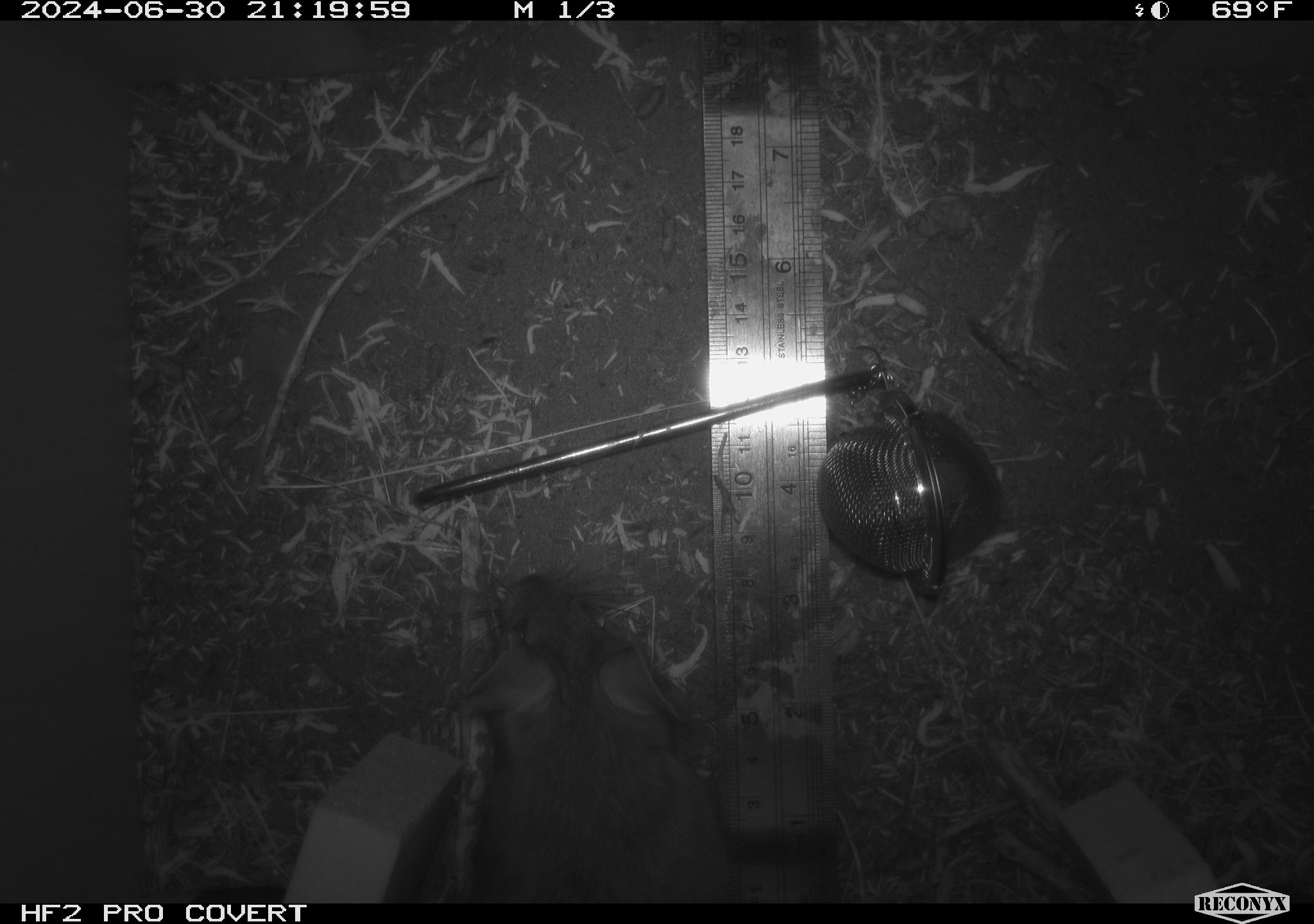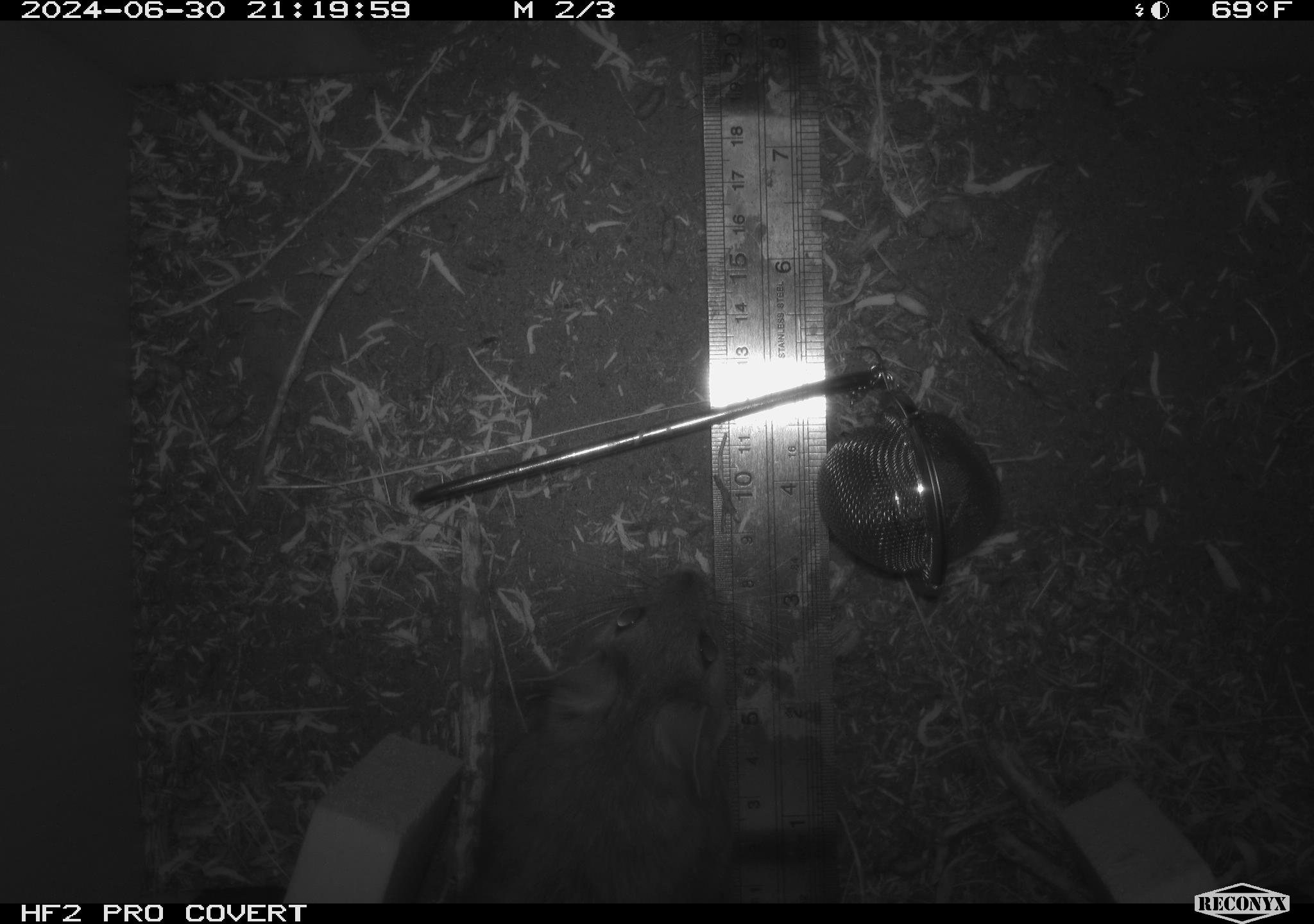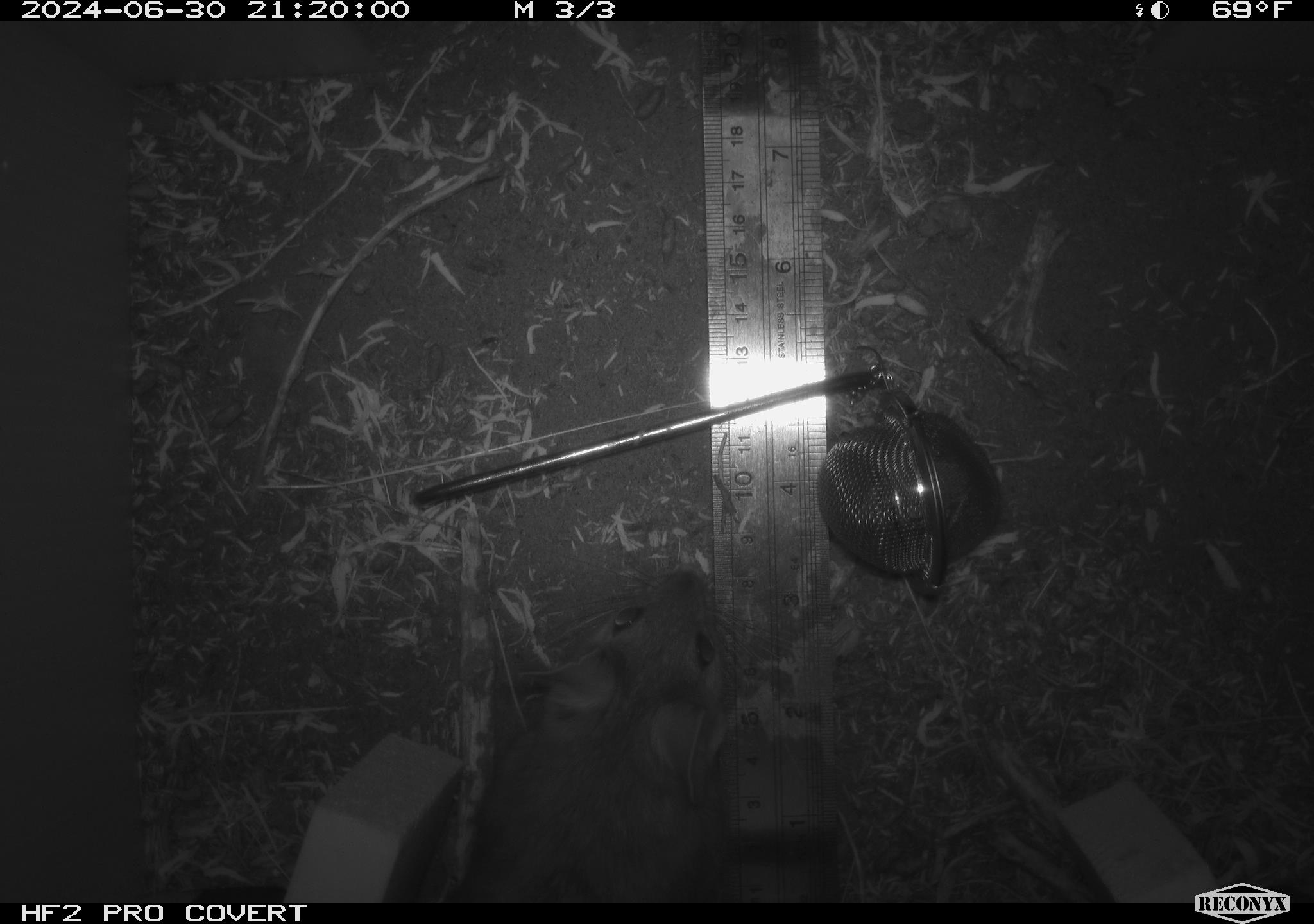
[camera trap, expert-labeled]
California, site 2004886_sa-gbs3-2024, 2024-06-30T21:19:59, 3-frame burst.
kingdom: Animalia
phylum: Chordata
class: Mammalia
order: Rodentia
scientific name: Rodentia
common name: woodrat or rat or mouse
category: woodrat or rat or mouse species